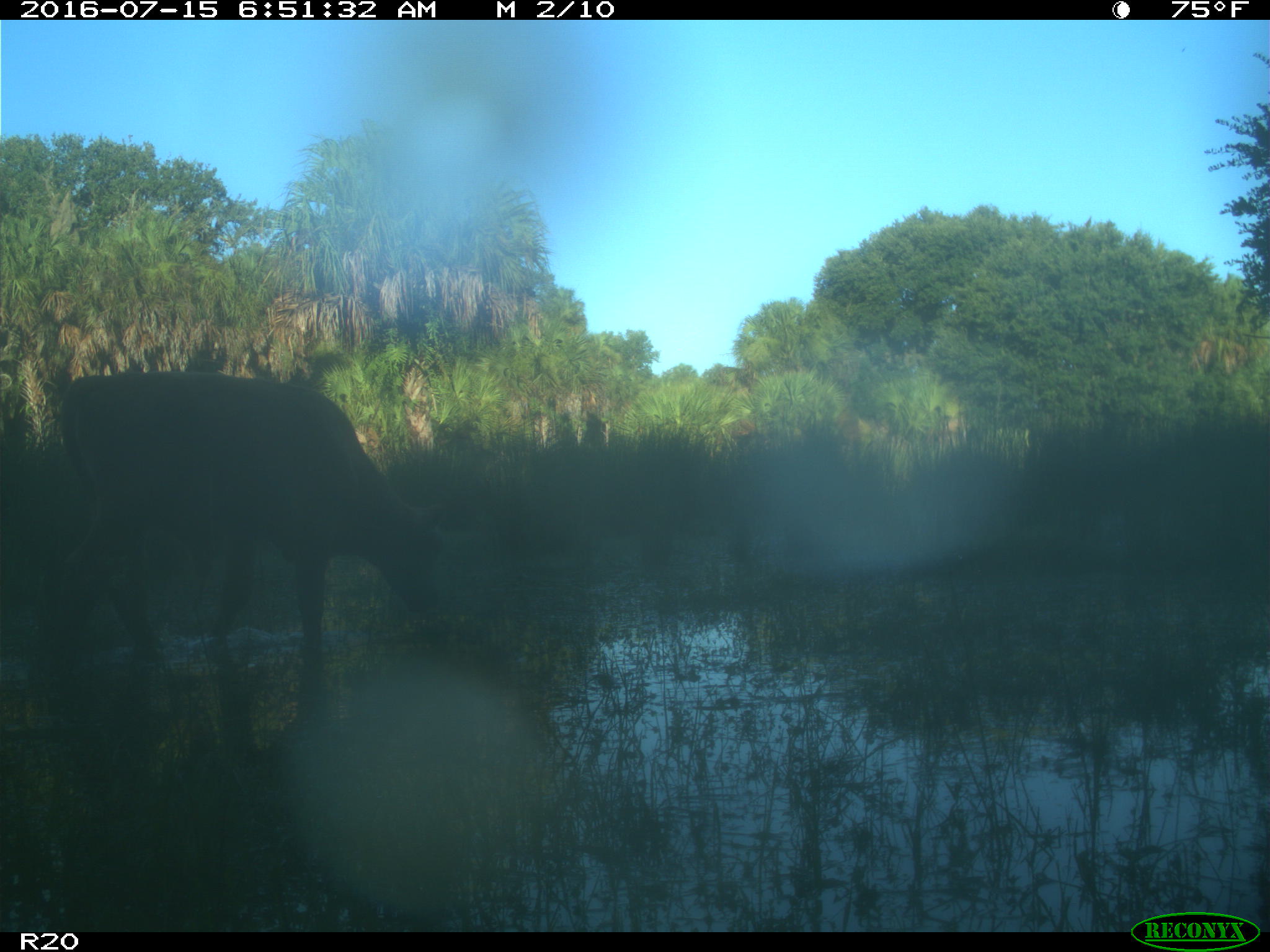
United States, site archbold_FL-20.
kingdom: Animalia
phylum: Chordata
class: Mammalia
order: Artiodactyla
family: Bovidae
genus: Bos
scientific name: Bos taurus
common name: domestic cow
Bos taurus (domestic cow).